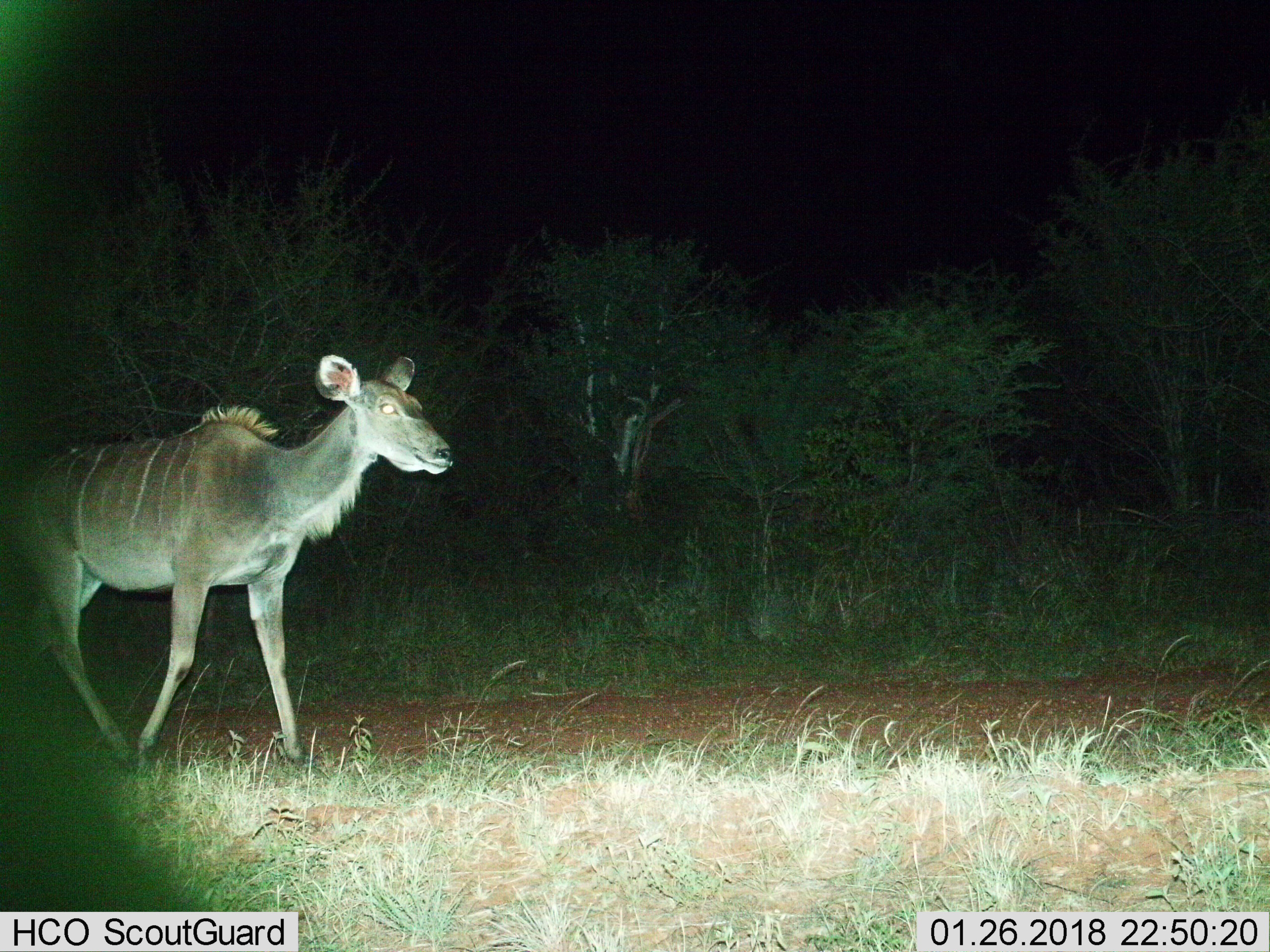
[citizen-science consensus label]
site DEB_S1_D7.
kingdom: Animalia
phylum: Chordata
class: Mammalia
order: Artiodactyla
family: Bovidae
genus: Tragelaphus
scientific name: Tragelaphus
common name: kudu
Kudu (Tragelaphus), count 1. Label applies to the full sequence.